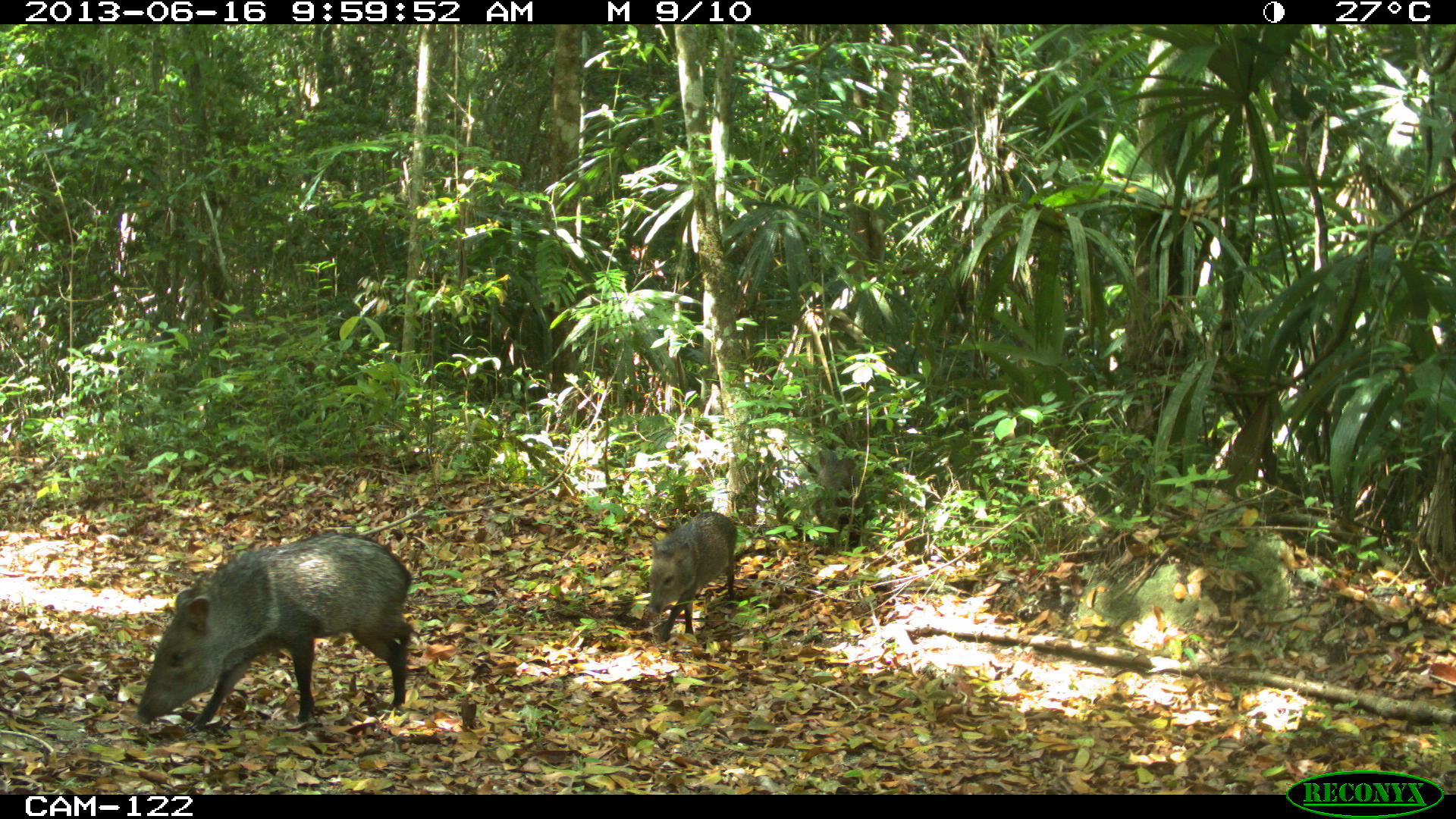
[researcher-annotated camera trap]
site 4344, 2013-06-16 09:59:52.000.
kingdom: Animalia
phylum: Chordata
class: Mammalia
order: Artiodactyla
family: Tayassuidae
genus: Pecari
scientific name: Pecari tajacu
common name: collared peccary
Pecari tajacu (collared peccary), count 4.